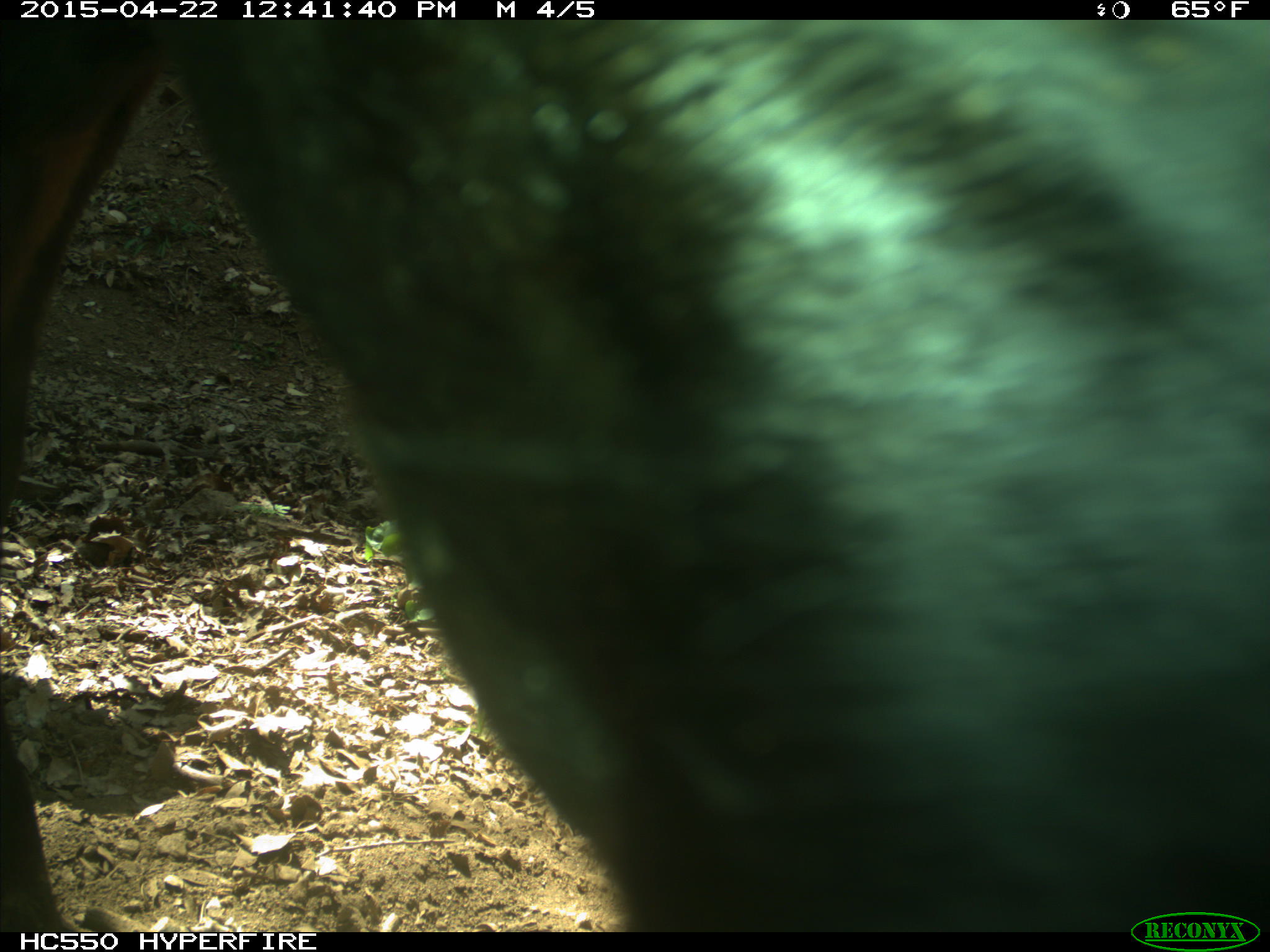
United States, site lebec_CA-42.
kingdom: Animalia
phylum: Chordata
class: Mammalia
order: Artiodactyla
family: Bovidae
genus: Bos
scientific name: Bos taurus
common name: domestic cow